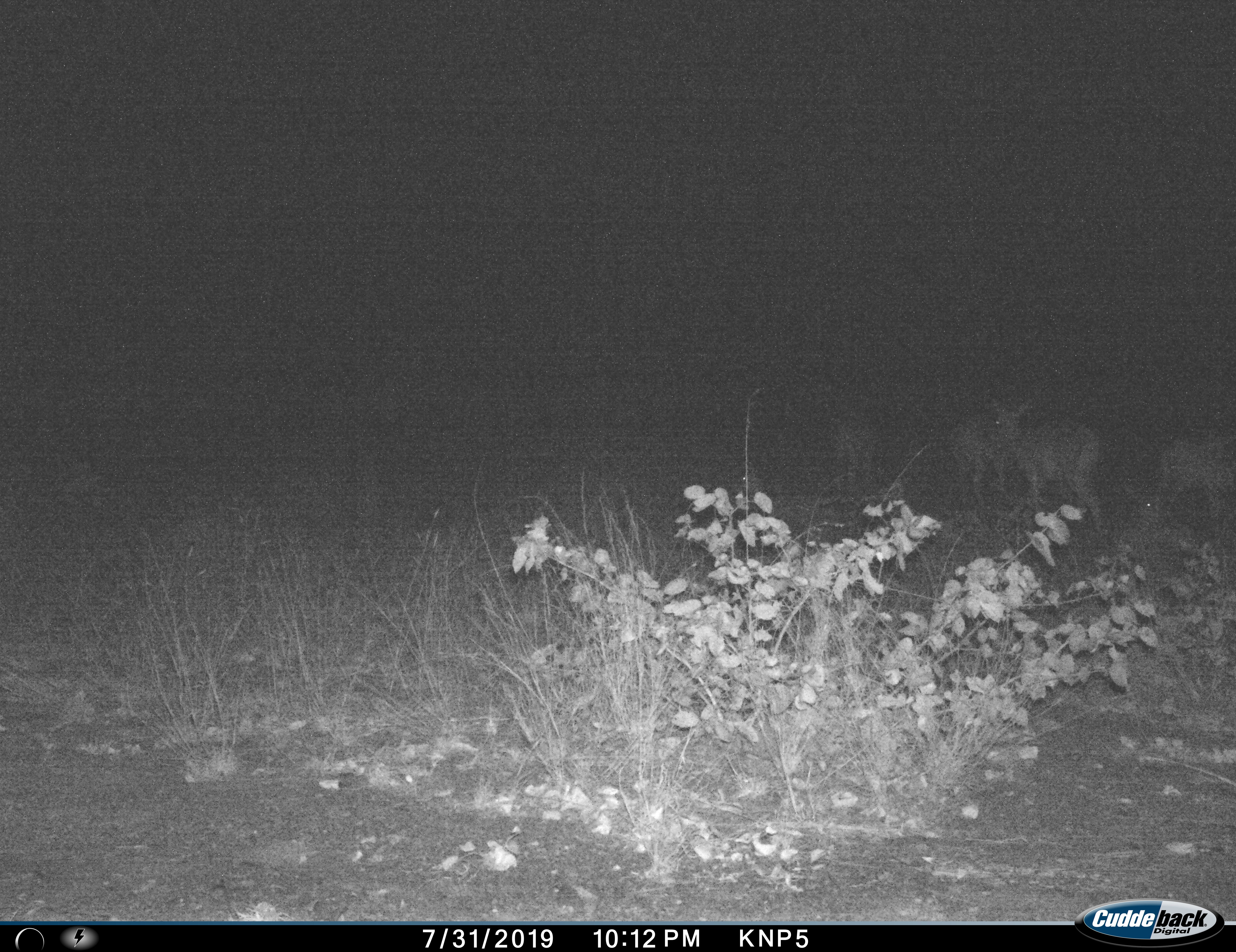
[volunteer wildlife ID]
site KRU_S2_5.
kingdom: Animalia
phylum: Chordata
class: Mammalia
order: Artiodactyla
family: Bovidae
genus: Aepyceros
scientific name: Aepyceros melampus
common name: impala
Impala (Aepyceros melampus), count 4. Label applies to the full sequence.